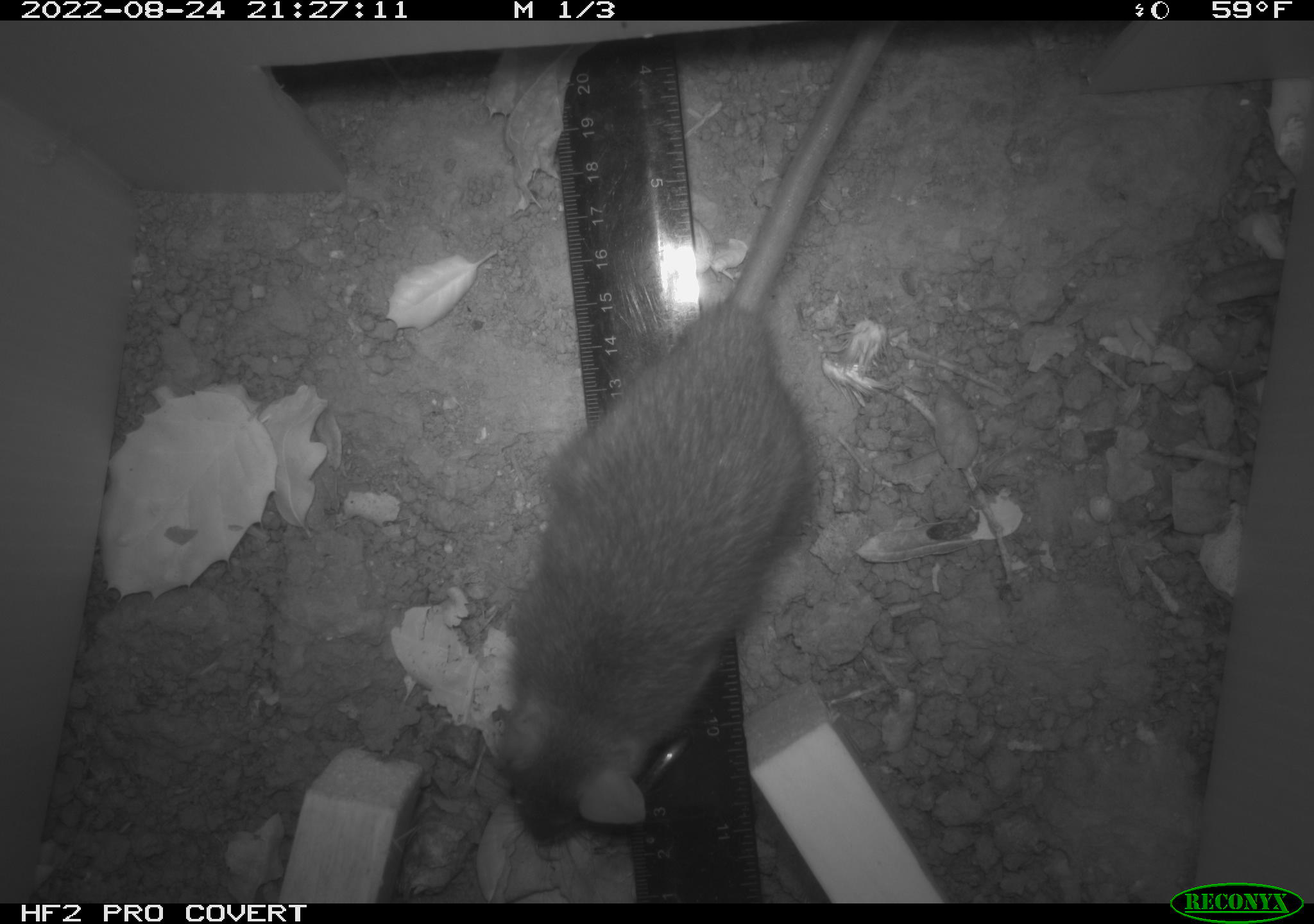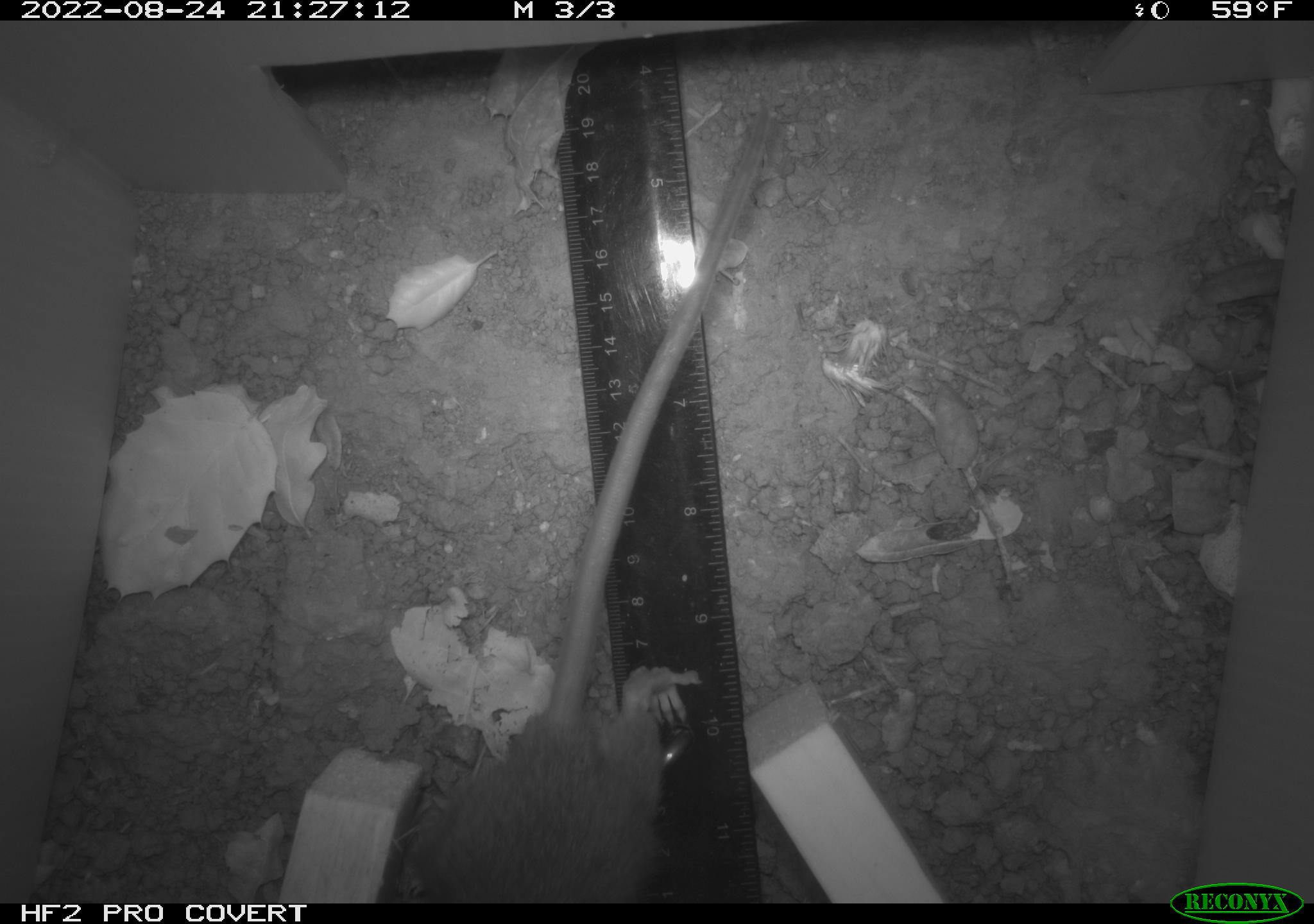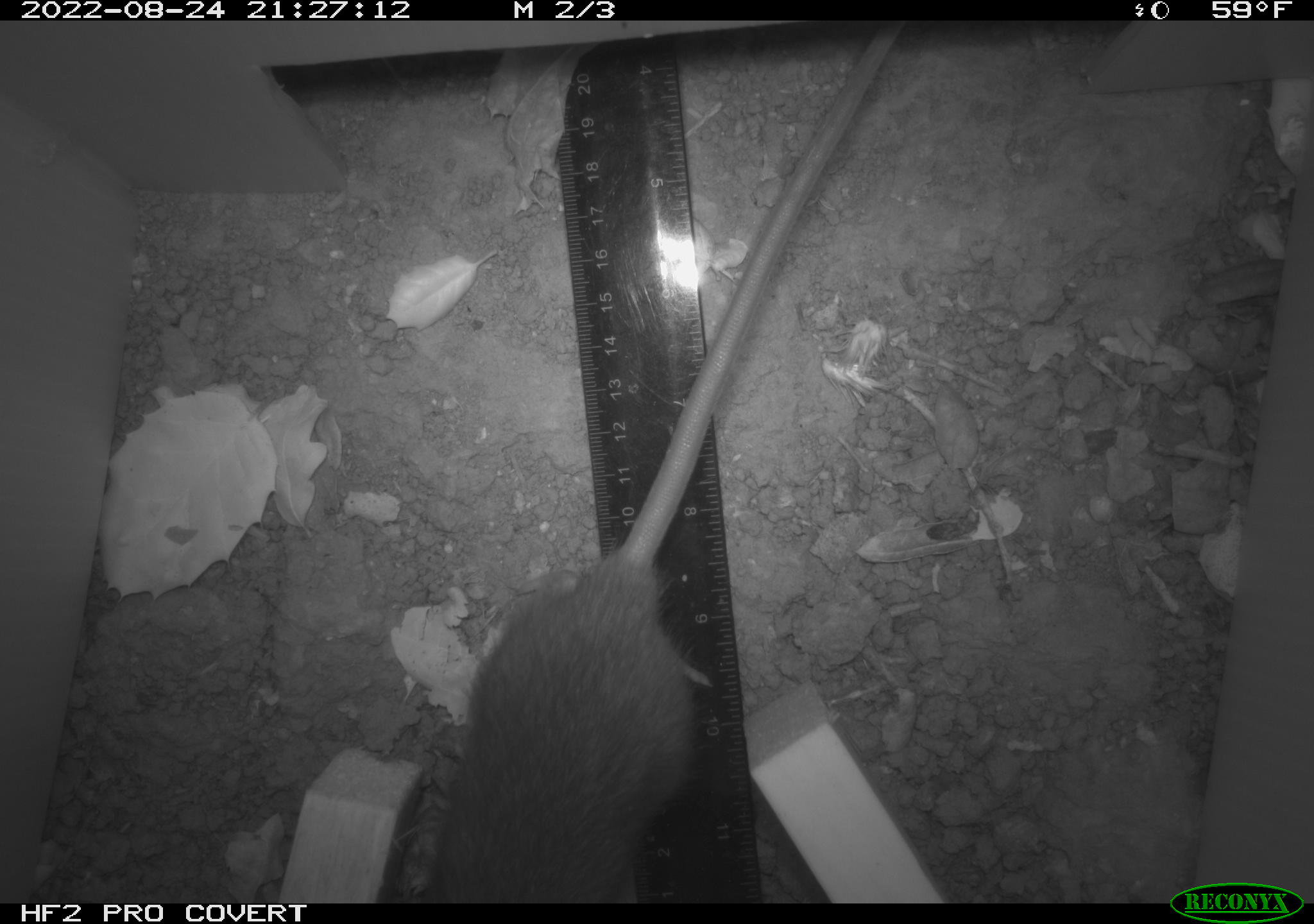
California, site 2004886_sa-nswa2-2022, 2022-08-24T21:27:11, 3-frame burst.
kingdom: Animalia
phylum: Chordata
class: Mammalia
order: Rodentia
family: Muridae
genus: Rattus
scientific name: Rattus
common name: rat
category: rattus species